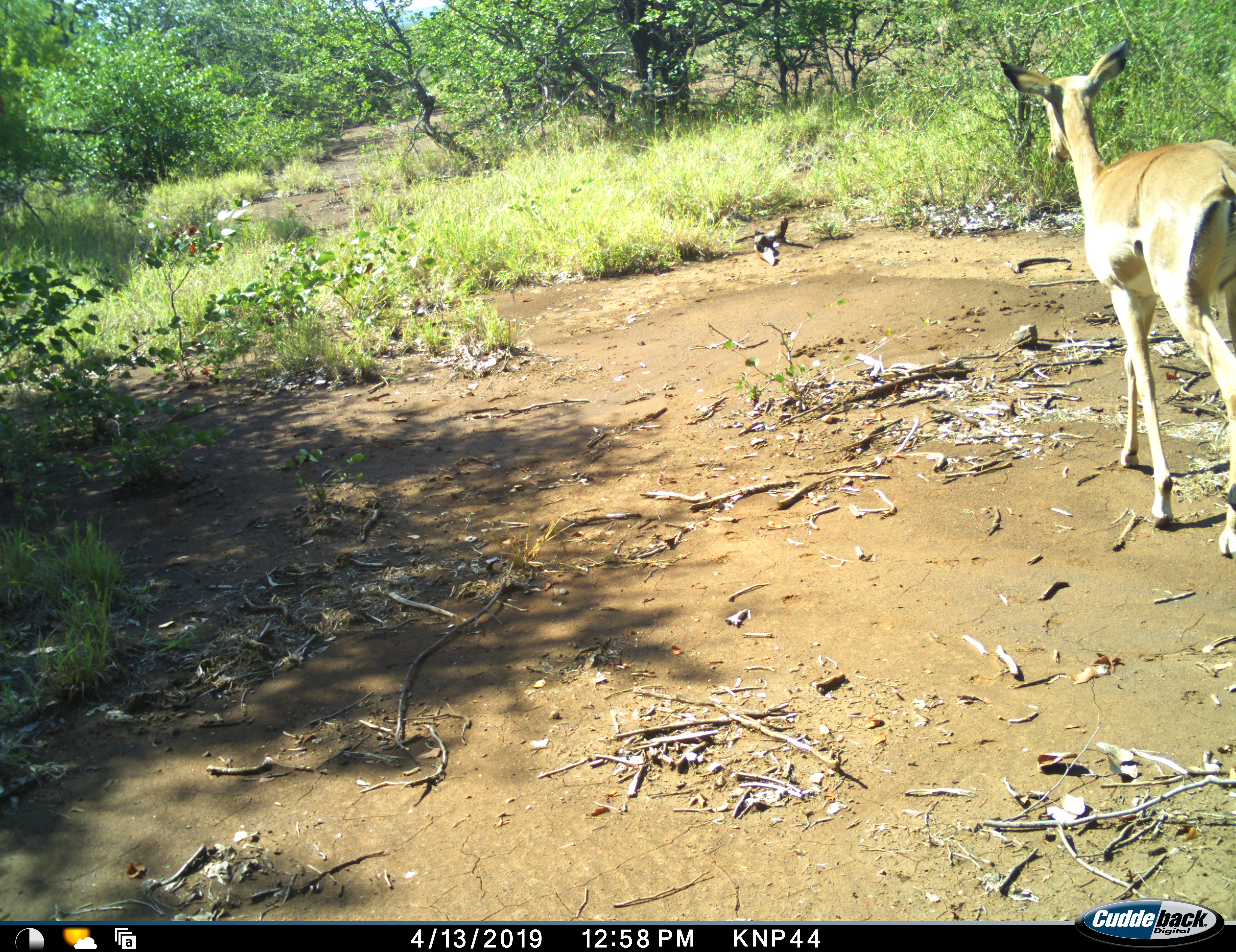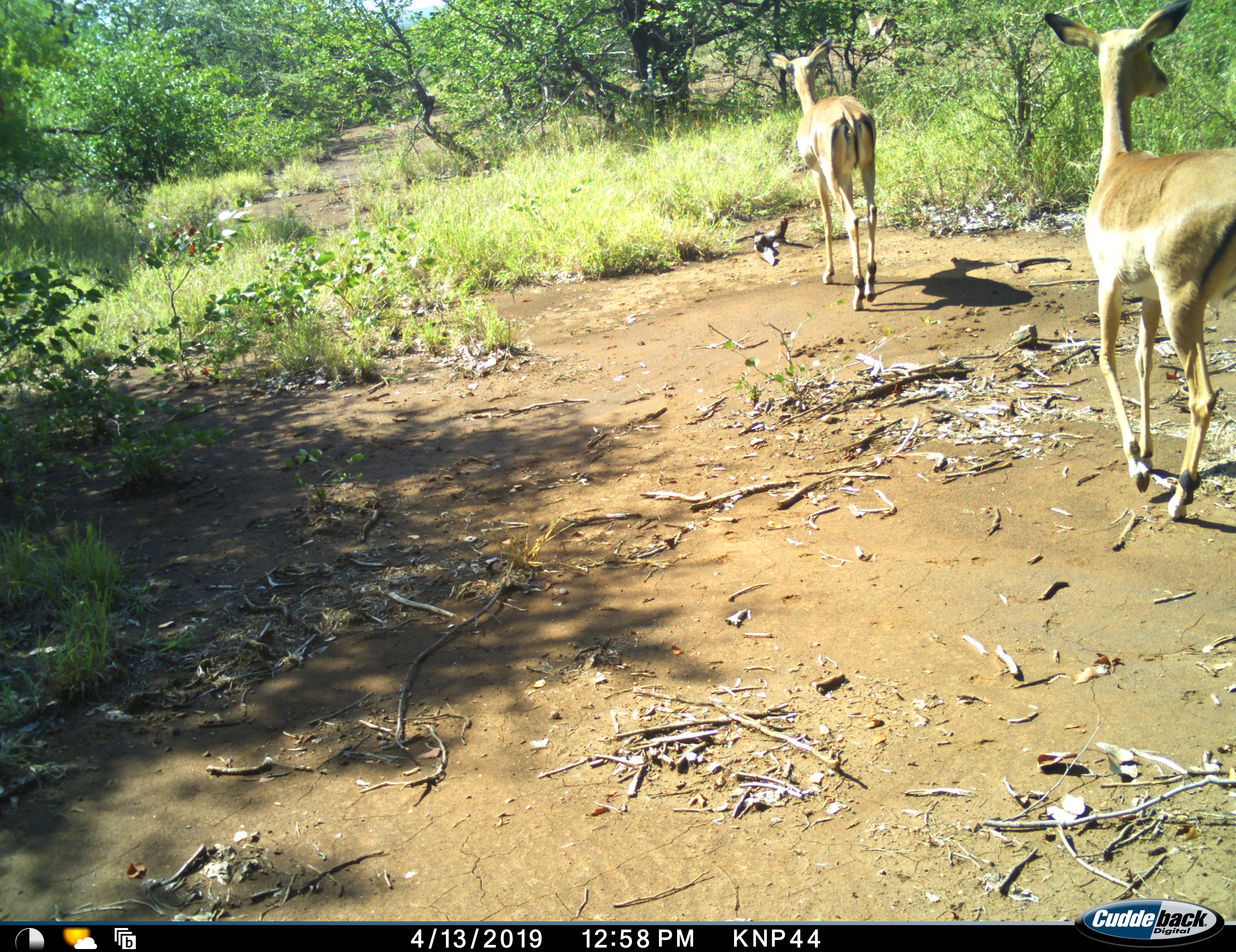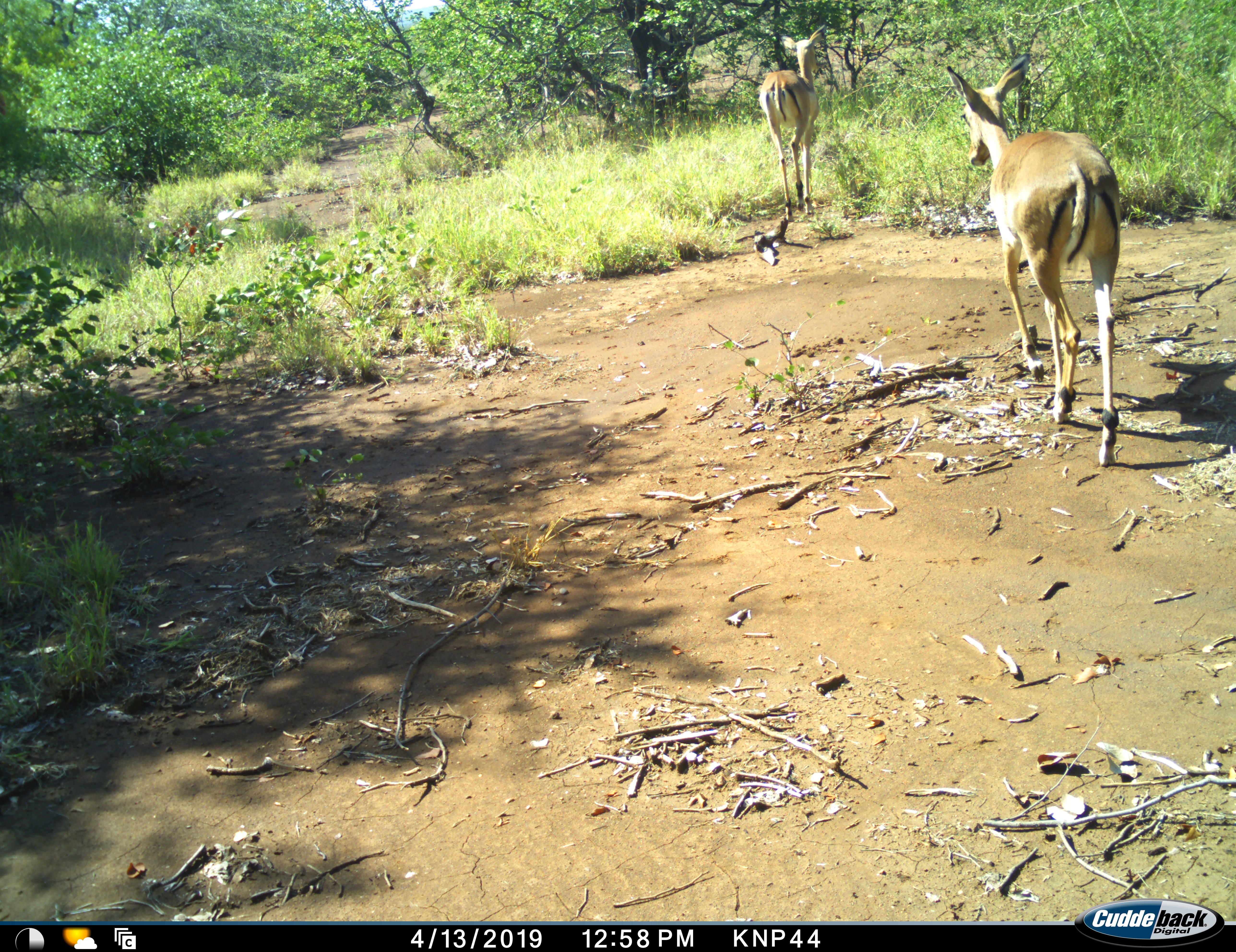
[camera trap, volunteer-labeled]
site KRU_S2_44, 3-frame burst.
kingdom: Animalia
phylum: Chordata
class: Mammalia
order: Artiodactyla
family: Bovidae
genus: Aepyceros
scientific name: Aepyceros melampus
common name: impala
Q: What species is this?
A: Impala (Aepyceros melampus).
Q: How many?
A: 2.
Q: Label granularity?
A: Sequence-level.